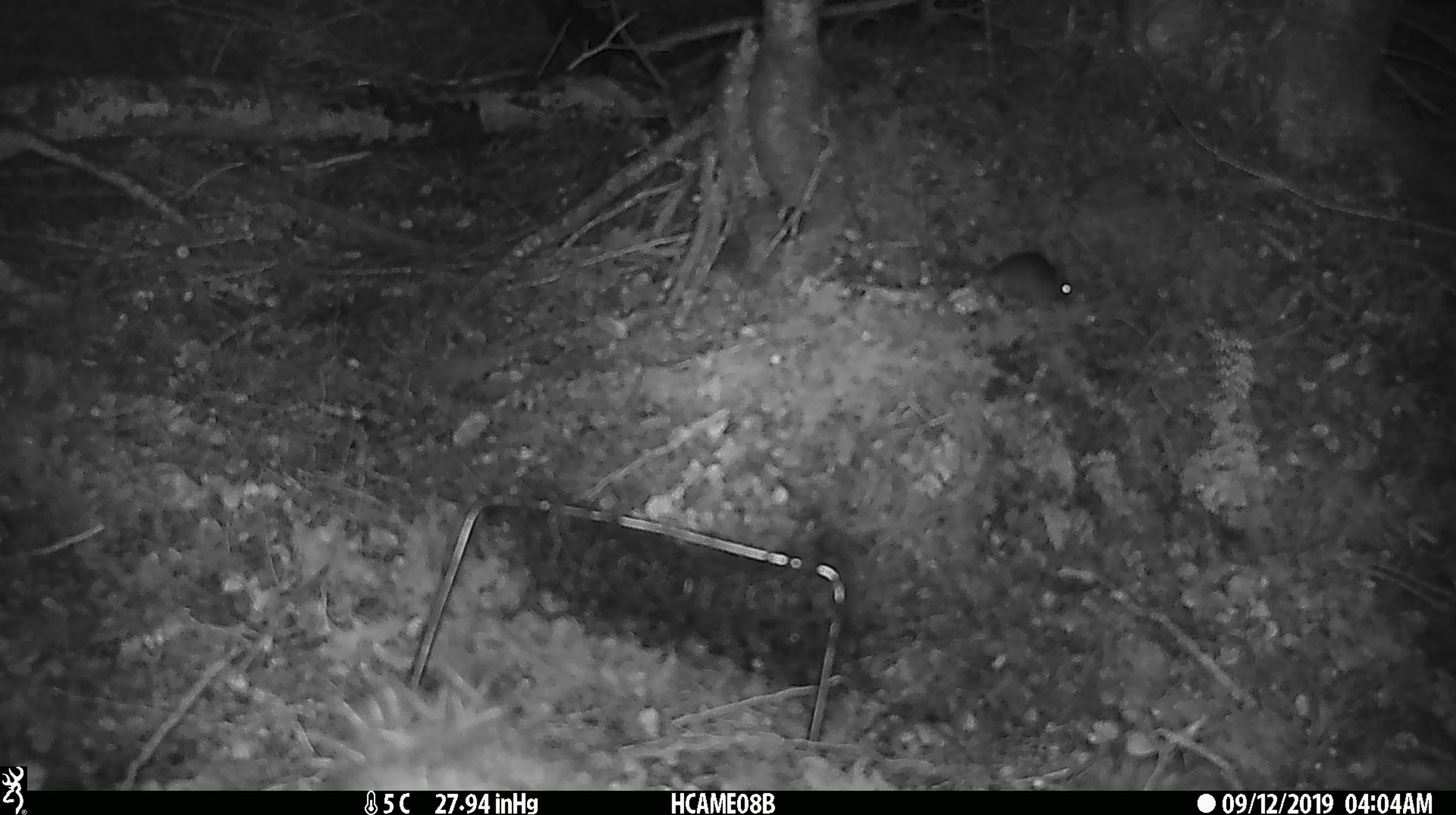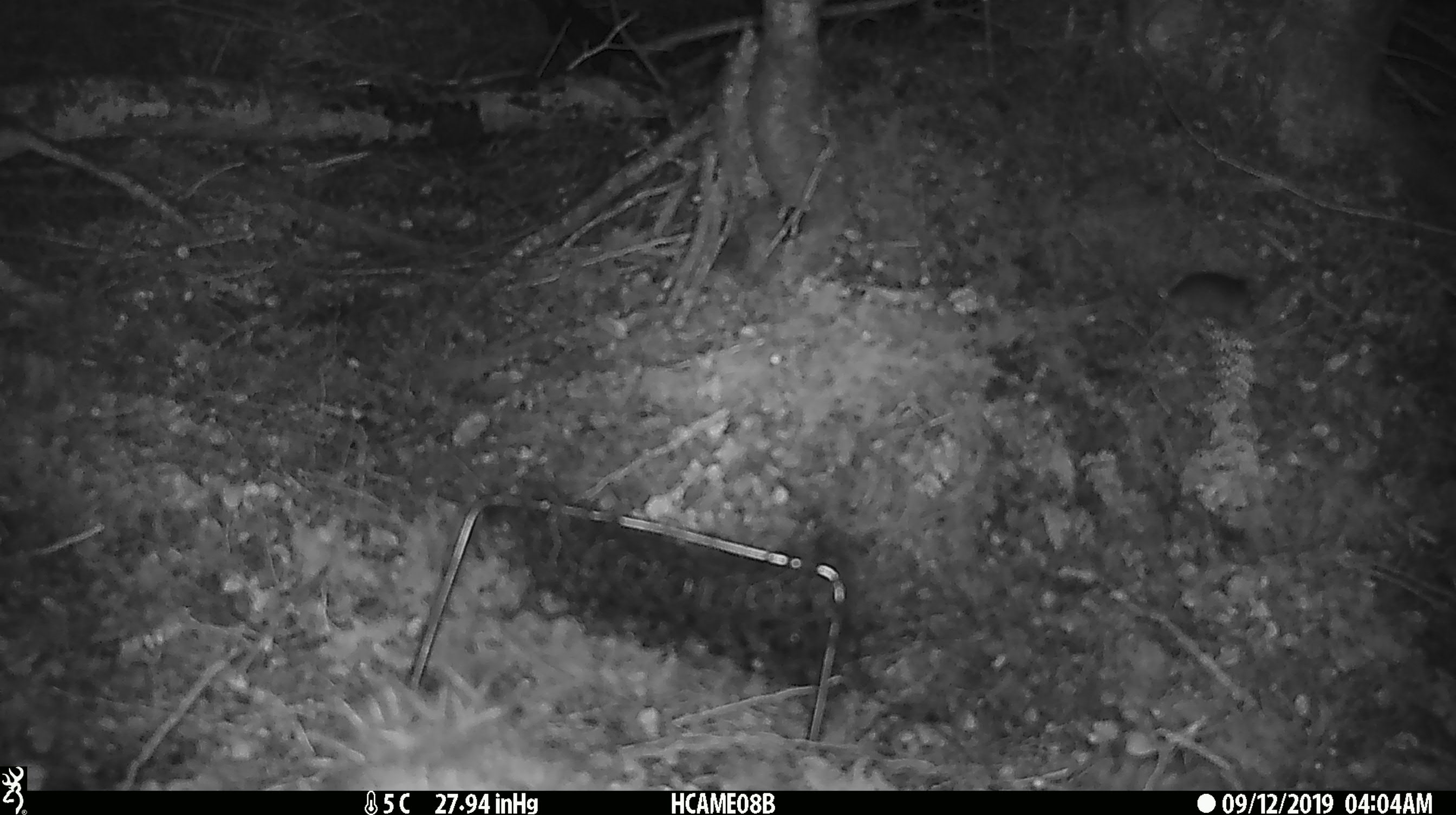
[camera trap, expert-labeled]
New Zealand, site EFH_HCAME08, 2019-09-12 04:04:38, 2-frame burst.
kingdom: Animalia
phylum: Chordata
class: Mammalia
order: Rodentia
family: Muridae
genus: Mus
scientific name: Mus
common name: mouse